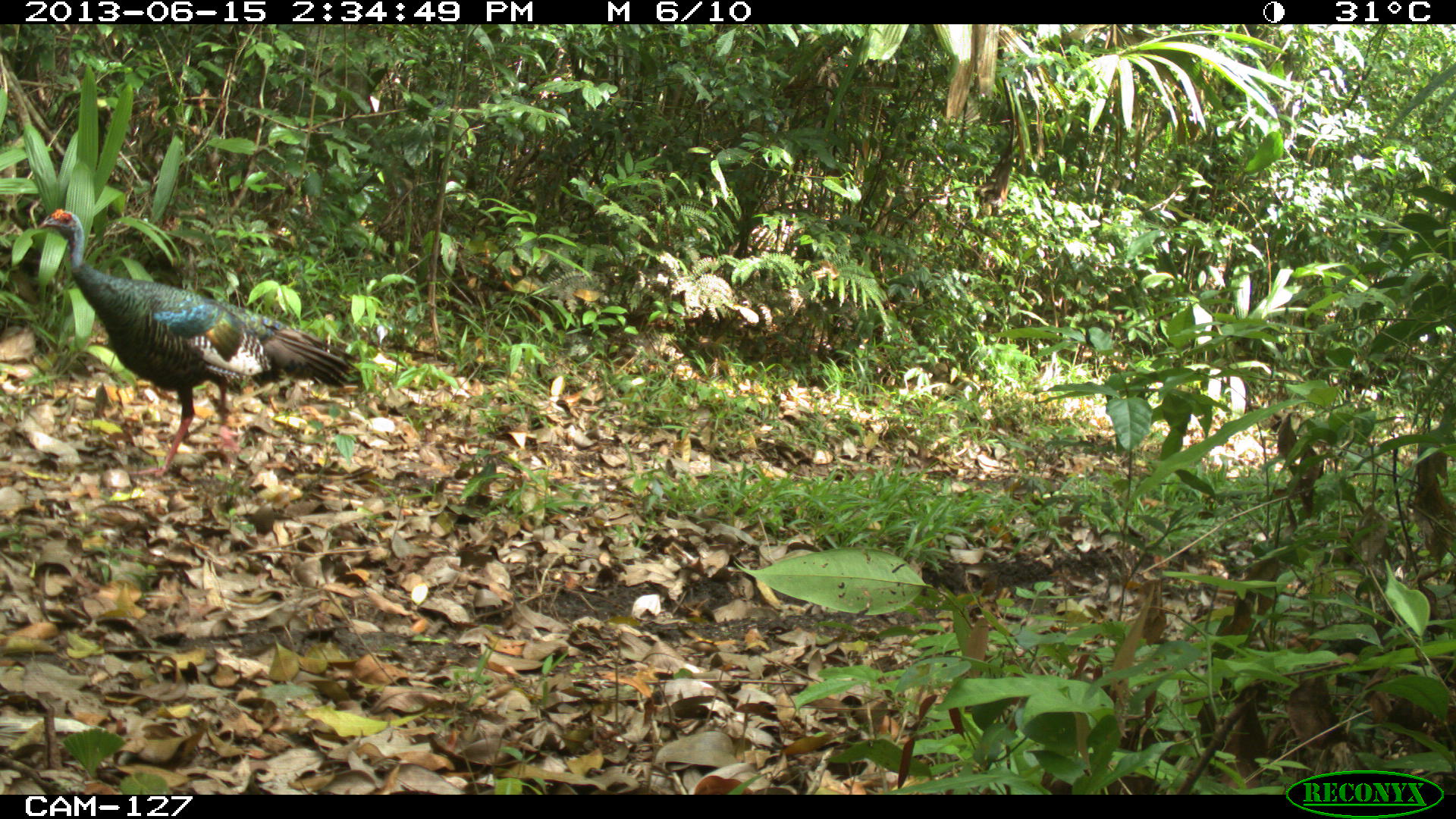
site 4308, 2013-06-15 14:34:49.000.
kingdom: Animalia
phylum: Chordata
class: Aves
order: Galliformes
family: Phasianidae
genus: Meleagris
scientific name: Meleagris ocellata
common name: ocellated turkey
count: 1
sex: female